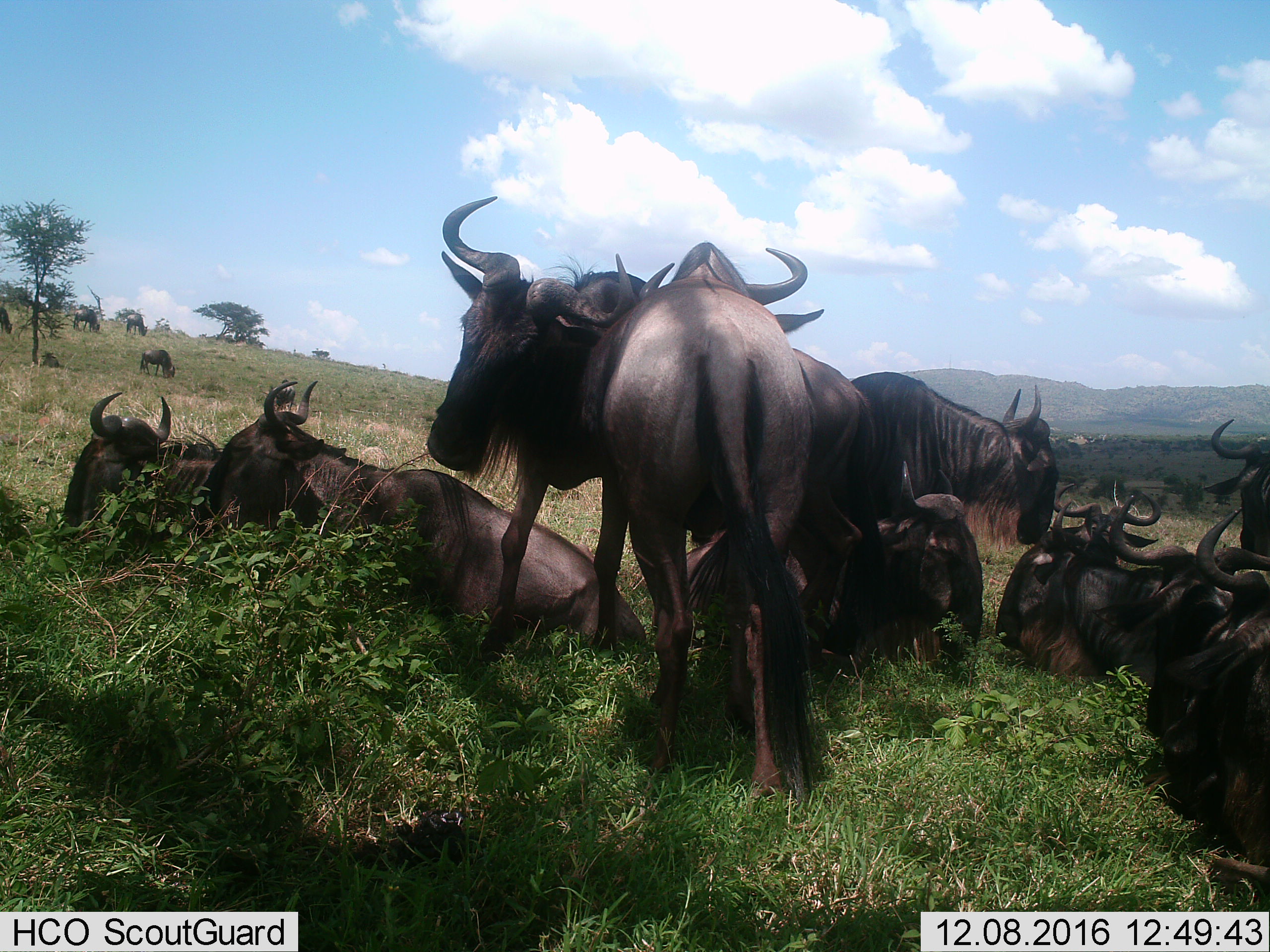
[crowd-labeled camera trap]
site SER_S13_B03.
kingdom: Animalia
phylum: Chordata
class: Mammalia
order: Artiodactyla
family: Bovidae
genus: Connochaetes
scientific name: Connochaetes taurinus taurinus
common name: blue wildebeest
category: wildebeestblue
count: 11-50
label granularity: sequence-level